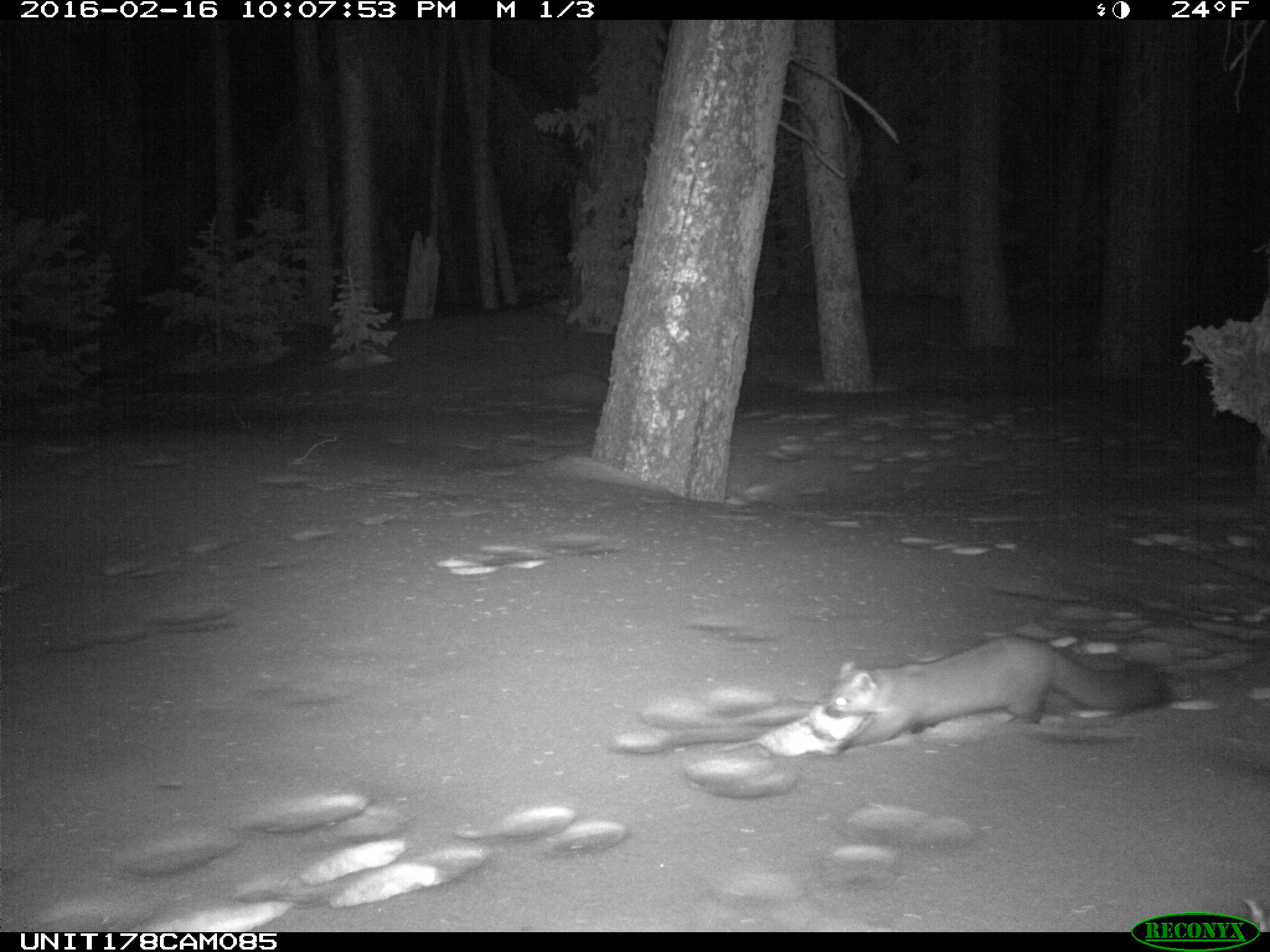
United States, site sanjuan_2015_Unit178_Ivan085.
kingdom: Animalia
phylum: Chordata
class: Mammalia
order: Carnivora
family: Mustelidae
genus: Martes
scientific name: Martes americana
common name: american marten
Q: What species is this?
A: Martes americana (american marten).